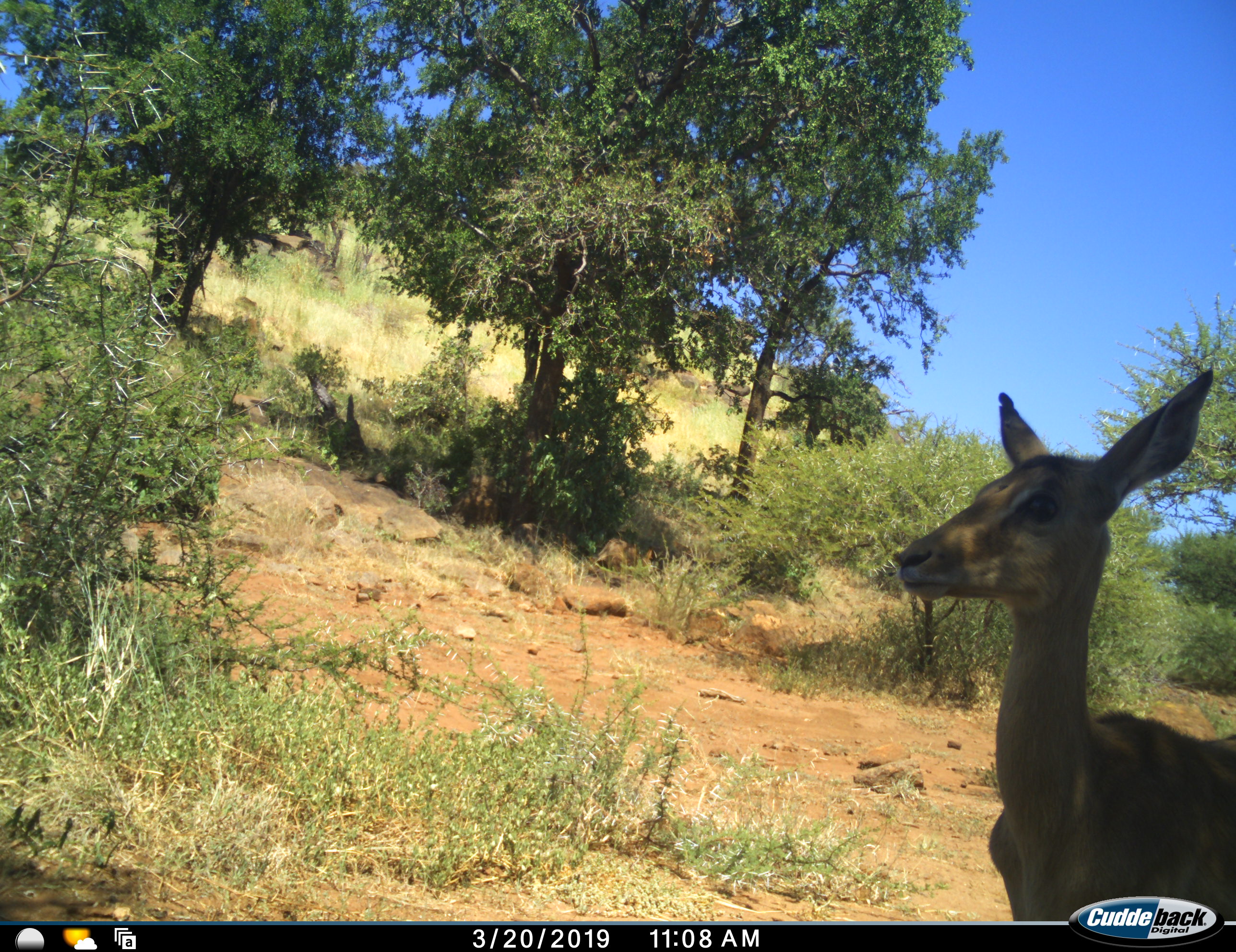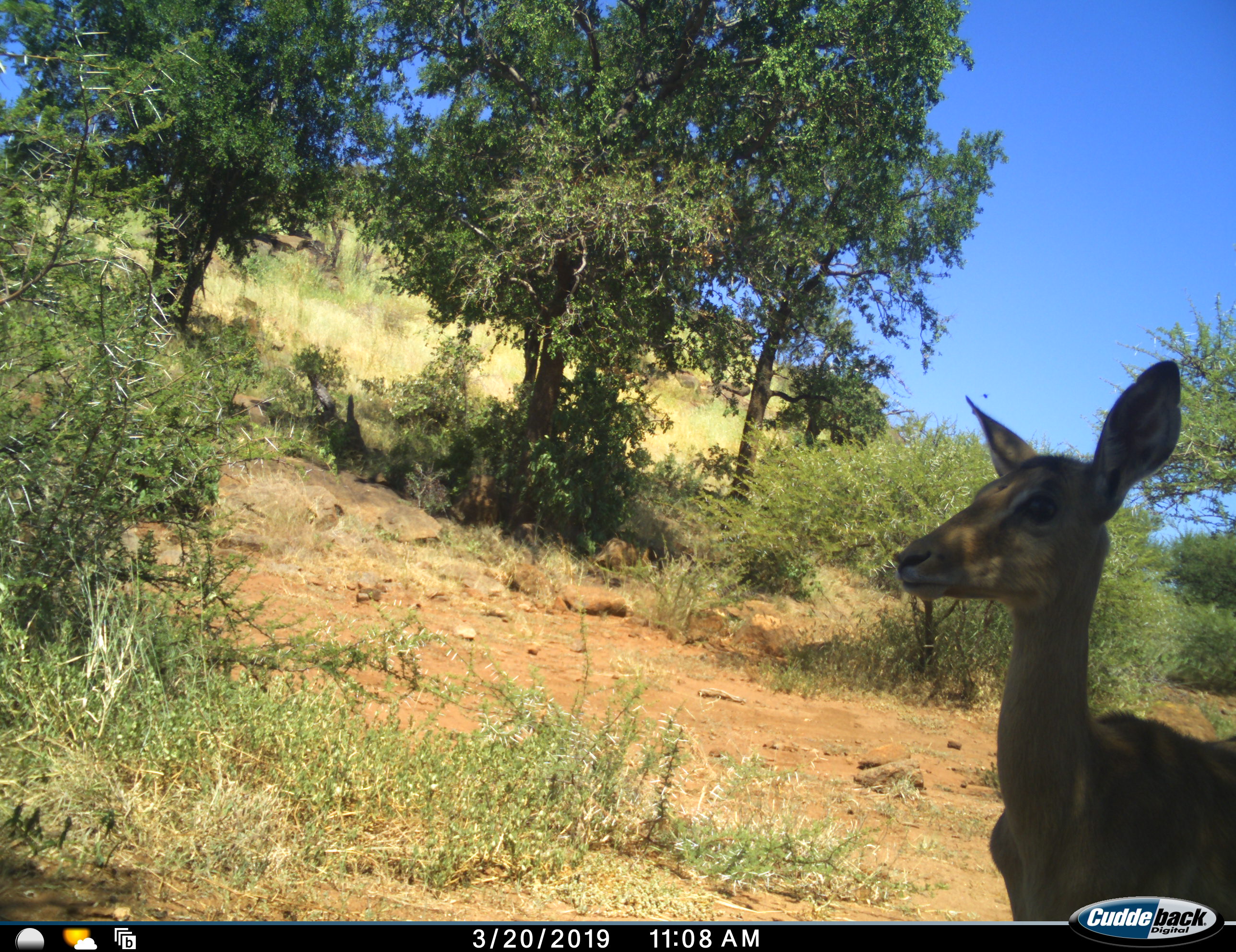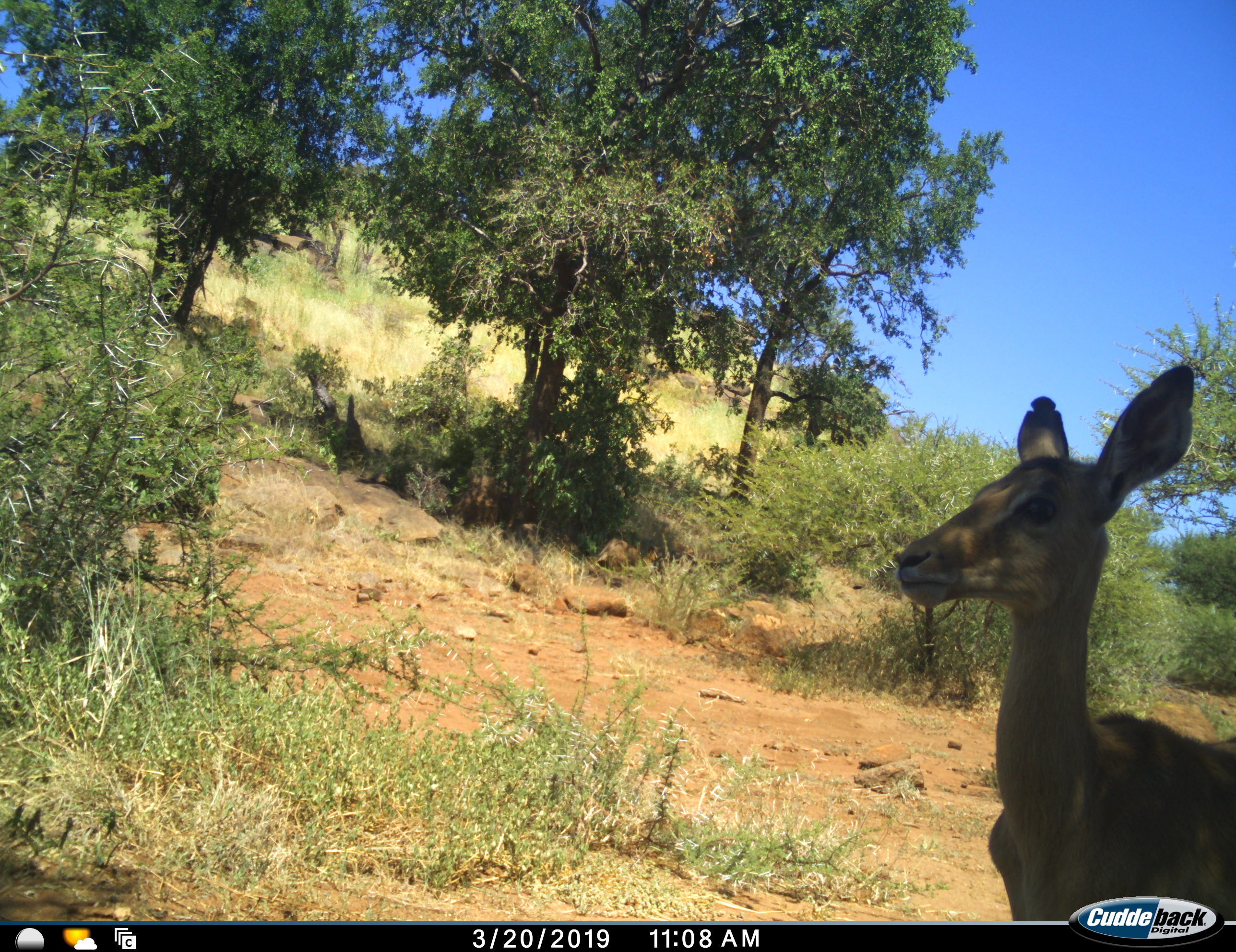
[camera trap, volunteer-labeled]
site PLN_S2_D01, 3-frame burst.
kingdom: Animalia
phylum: Chordata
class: Mammalia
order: Artiodactyla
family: Bovidae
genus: Aepyceros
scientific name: Aepyceros melampus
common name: impala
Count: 1.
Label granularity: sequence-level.